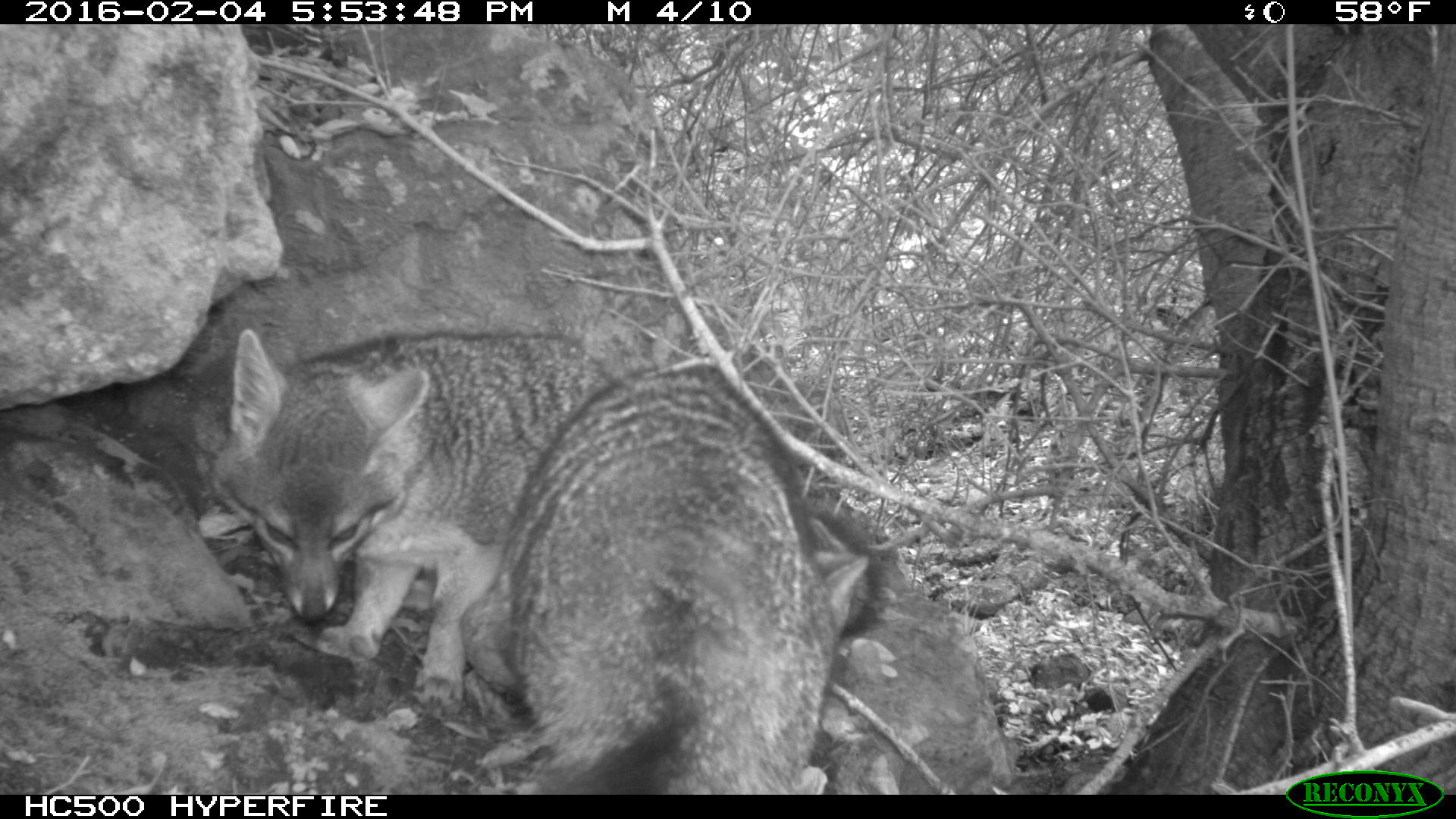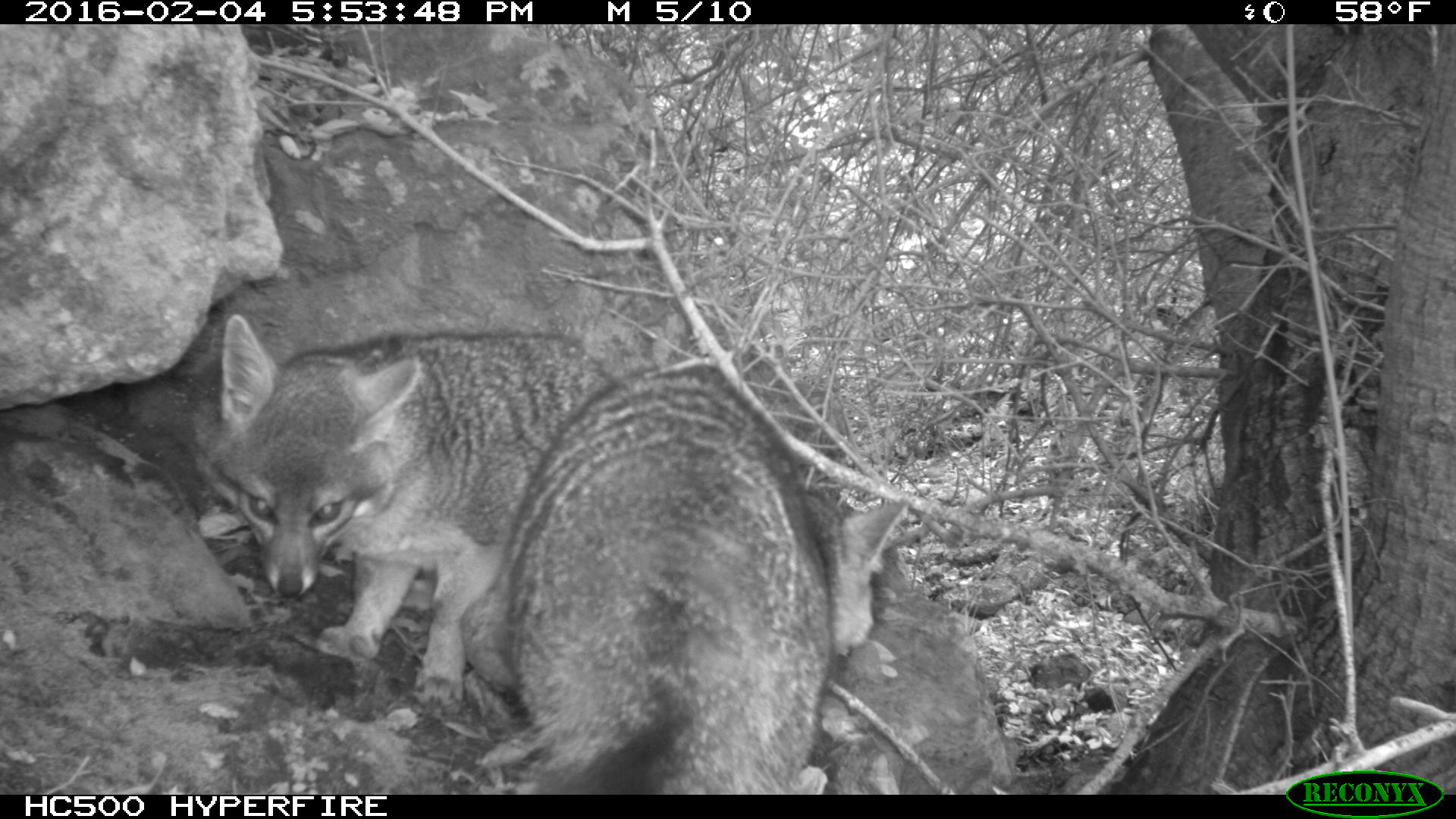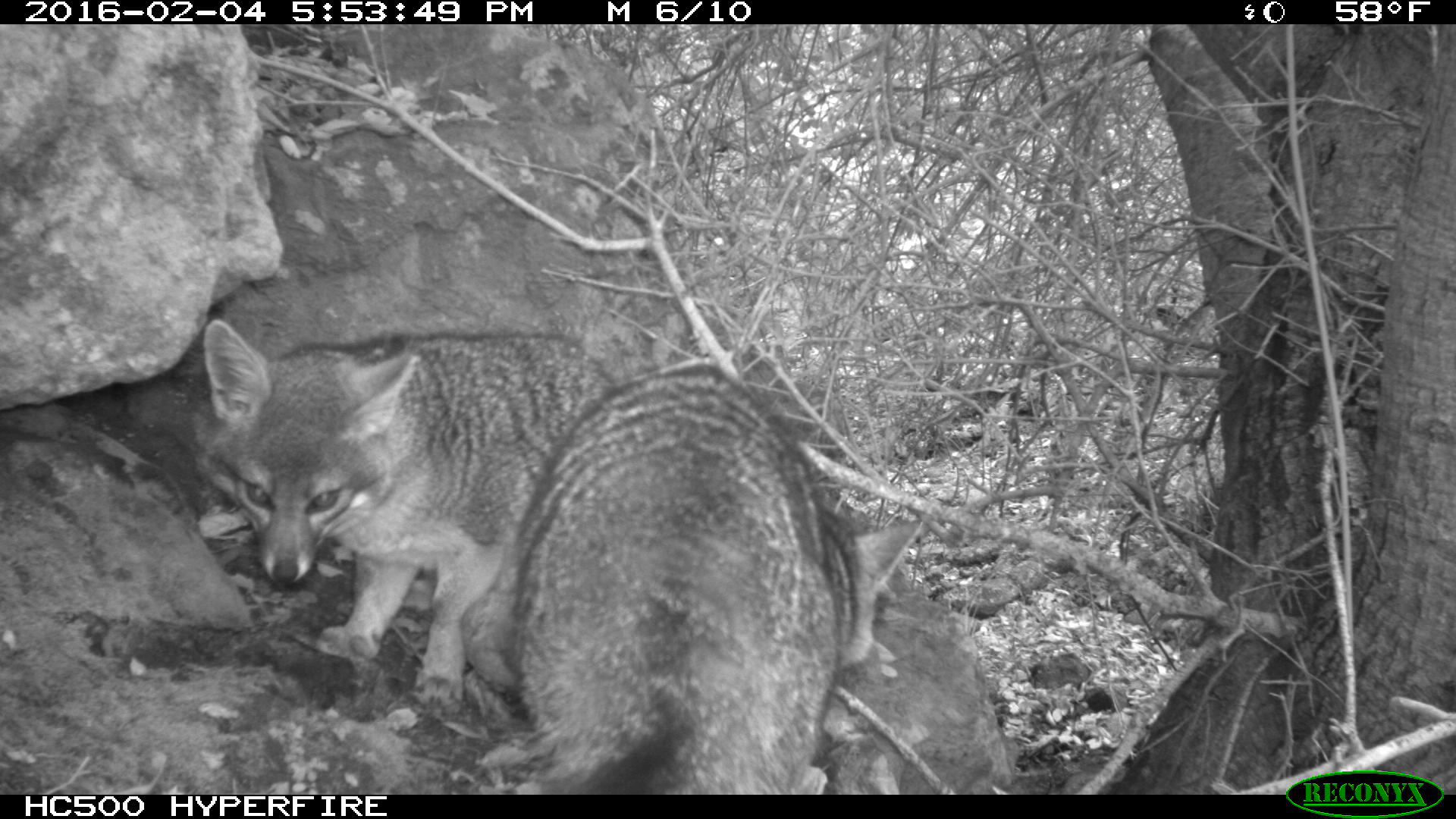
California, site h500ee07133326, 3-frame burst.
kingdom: Animalia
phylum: Chordata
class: Mammalia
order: Carnivora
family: Canidae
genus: Urocyon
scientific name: Urocyon littoralis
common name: island fox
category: fox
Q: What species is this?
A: Fox (island fox) (Urocyon littoralis).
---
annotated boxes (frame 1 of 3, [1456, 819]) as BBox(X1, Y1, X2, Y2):
fox: BBox(211, 327, 833, 793); BBox(802, 507, 884, 658)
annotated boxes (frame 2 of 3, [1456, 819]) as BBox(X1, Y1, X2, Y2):
fox: BBox(504, 362, 910, 796); BBox(206, 309, 623, 699)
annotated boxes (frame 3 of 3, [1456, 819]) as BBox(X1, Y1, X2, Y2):
fox: BBox(504, 362, 923, 794); BBox(206, 309, 620, 717)